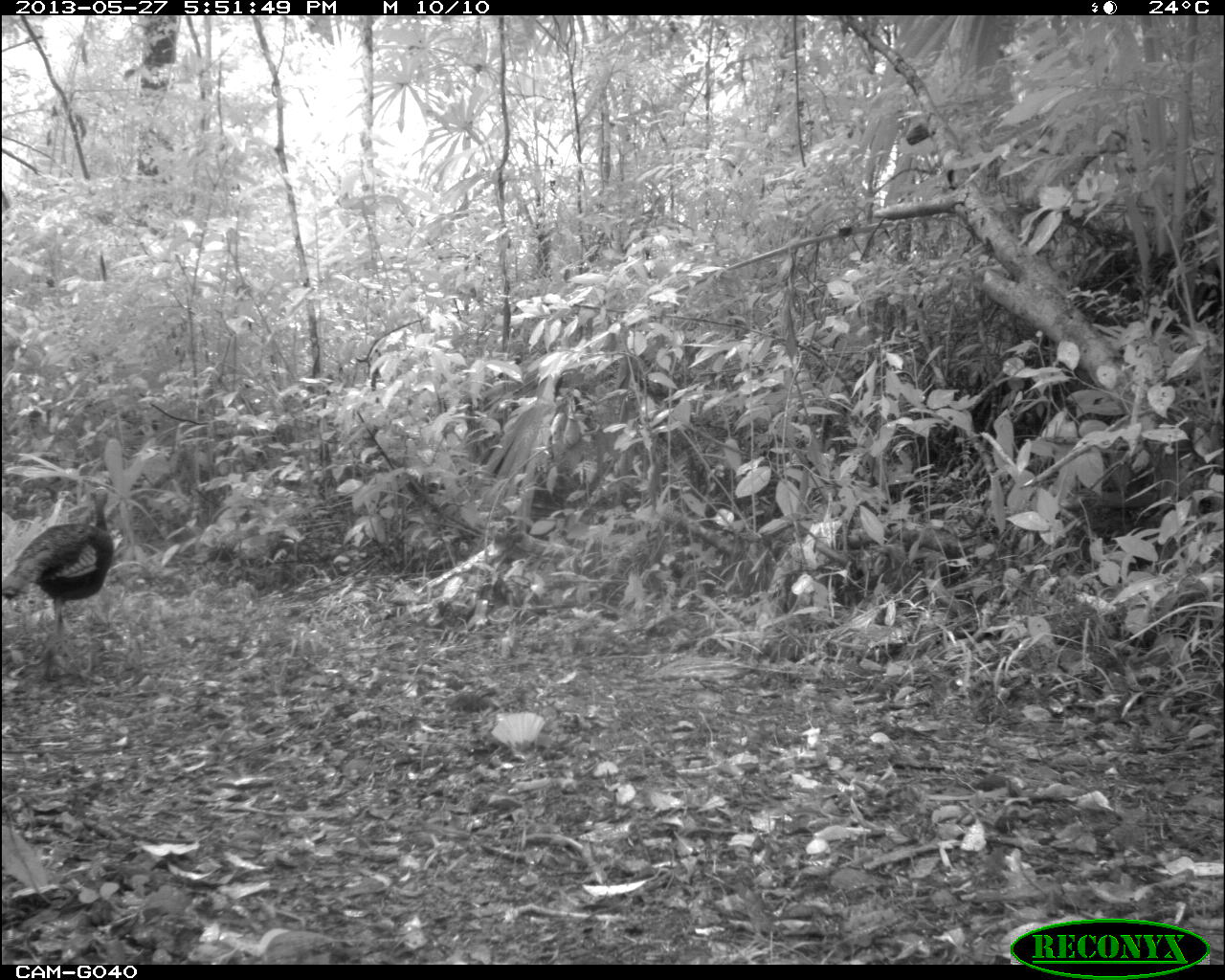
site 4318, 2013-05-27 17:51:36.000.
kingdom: Animalia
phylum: Chordata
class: Aves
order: Galliformes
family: Phasianidae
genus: Meleagris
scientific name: Meleagris ocellata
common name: ocellated turkey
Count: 1.